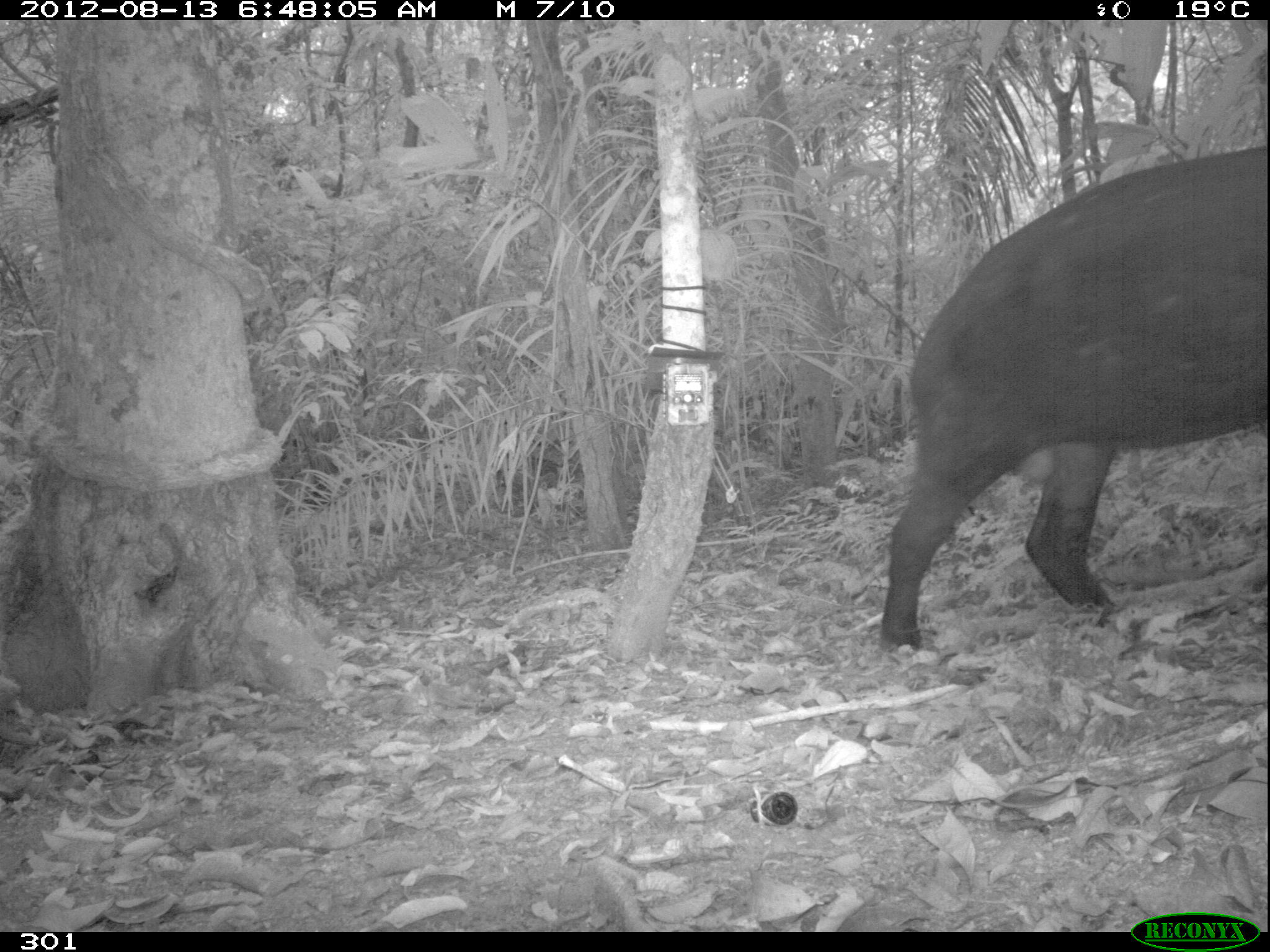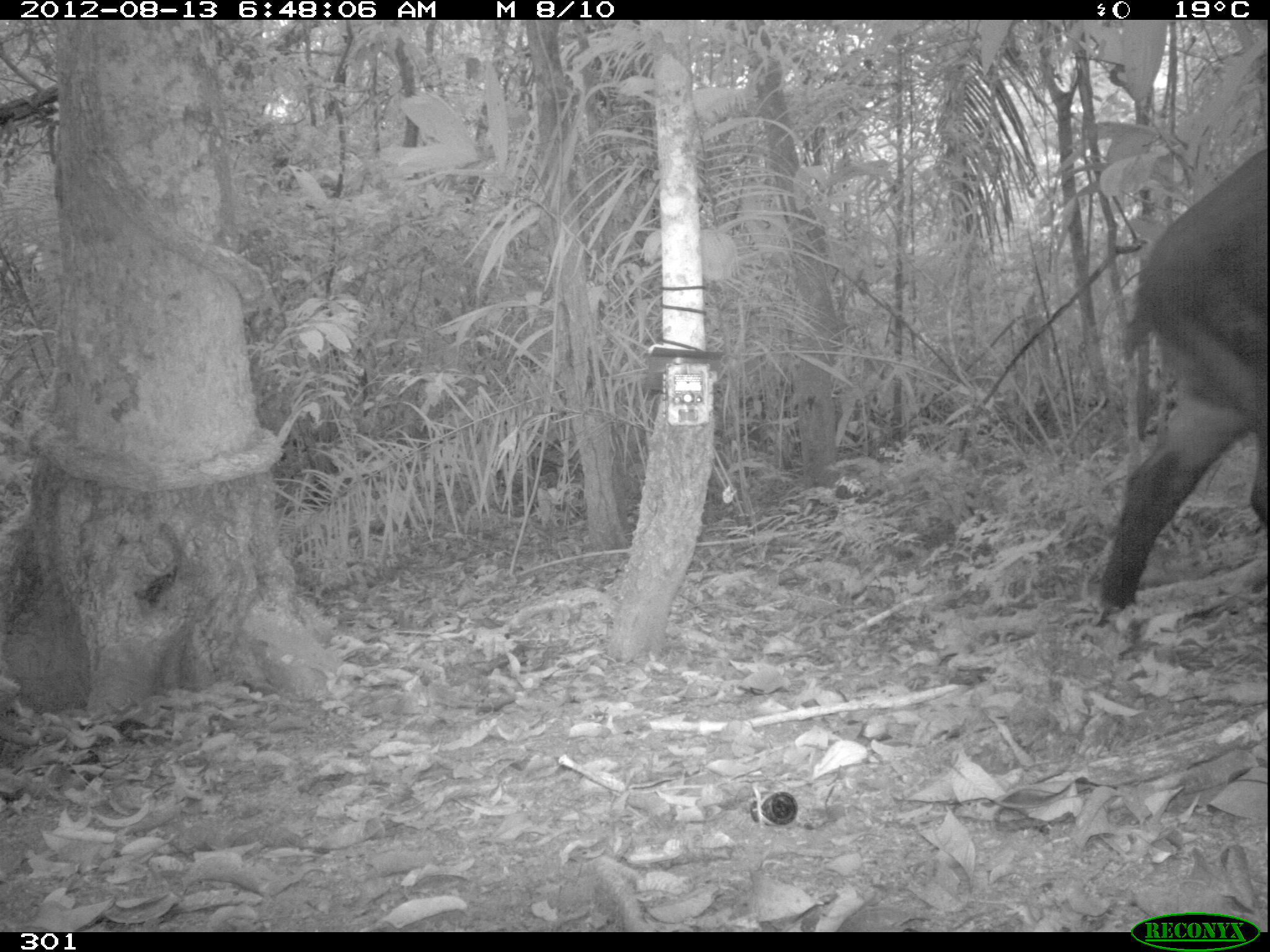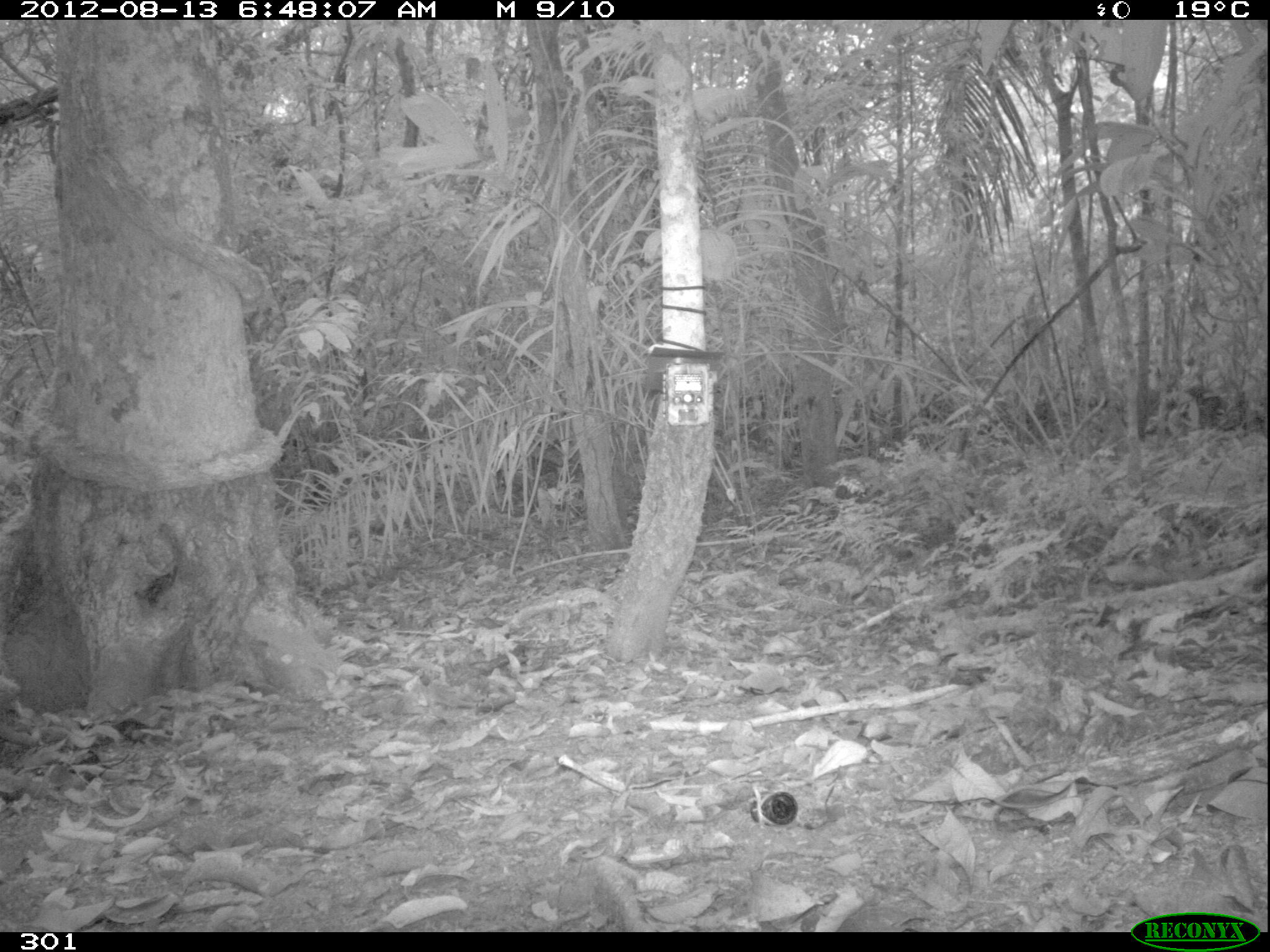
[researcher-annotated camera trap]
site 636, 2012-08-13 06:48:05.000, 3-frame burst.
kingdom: Animalia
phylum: Chordata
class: Mammalia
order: Perissodactyla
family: Tapiridae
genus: Tapirus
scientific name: Tapirus terrestris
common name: south american tapir